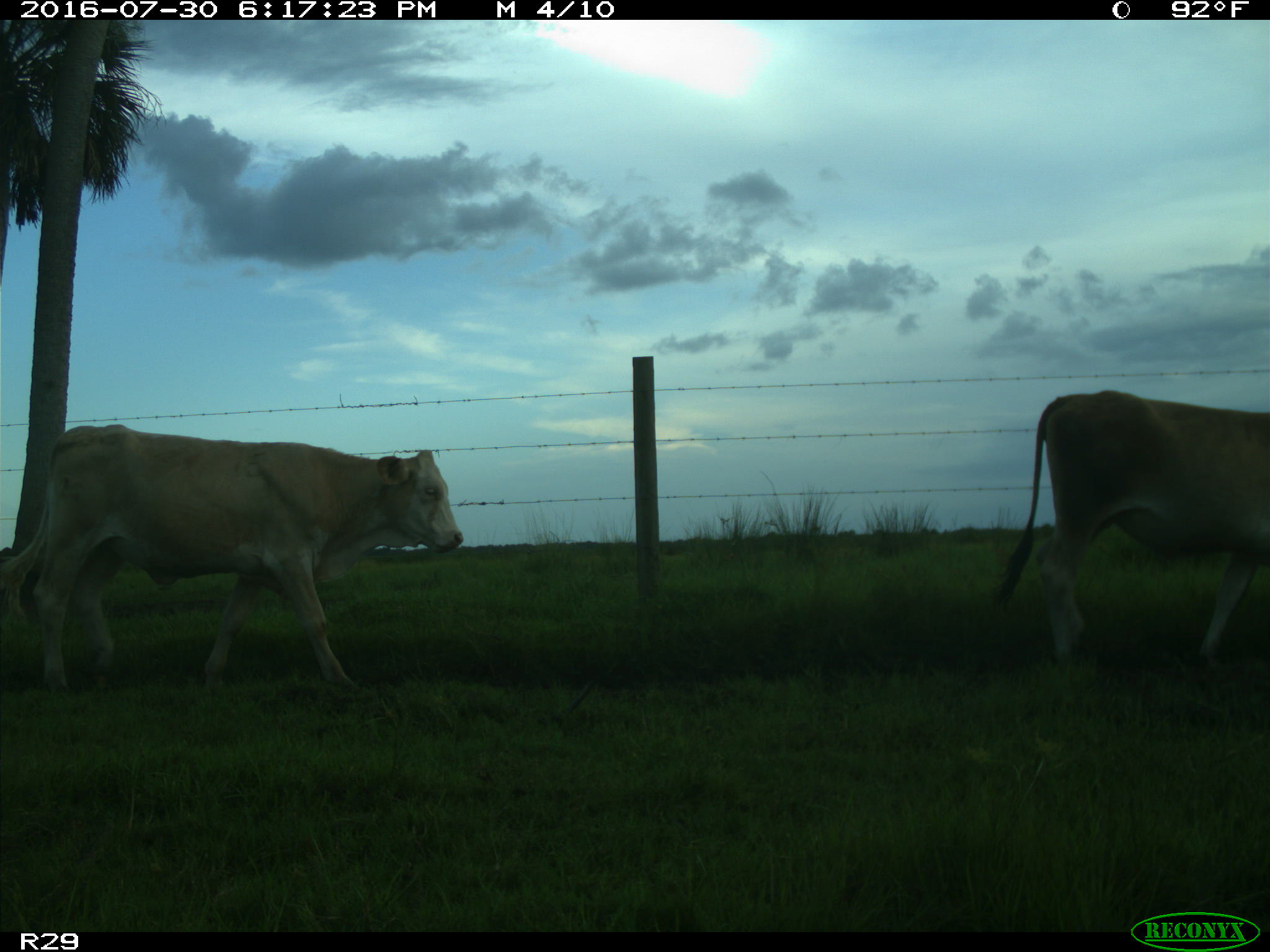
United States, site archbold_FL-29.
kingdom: Animalia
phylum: Chordata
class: Mammalia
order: Artiodactyla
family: Bovidae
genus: Bos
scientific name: Bos taurus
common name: domestic cow